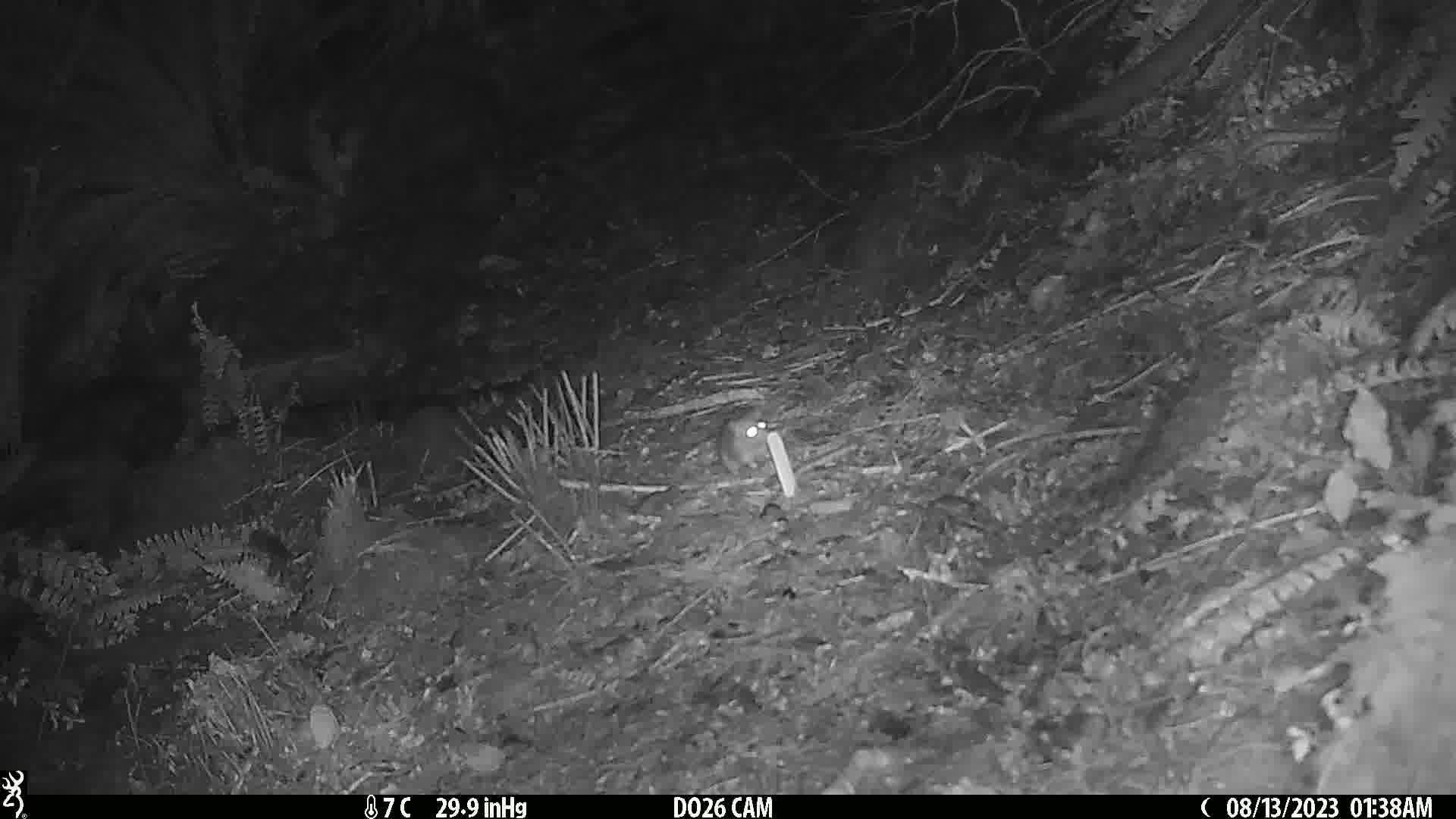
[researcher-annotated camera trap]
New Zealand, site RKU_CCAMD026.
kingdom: Animalia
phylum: Chordata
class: Mammalia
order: Rodentia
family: Muridae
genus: Rattus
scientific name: Rattus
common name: rat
Rat (Rattus).